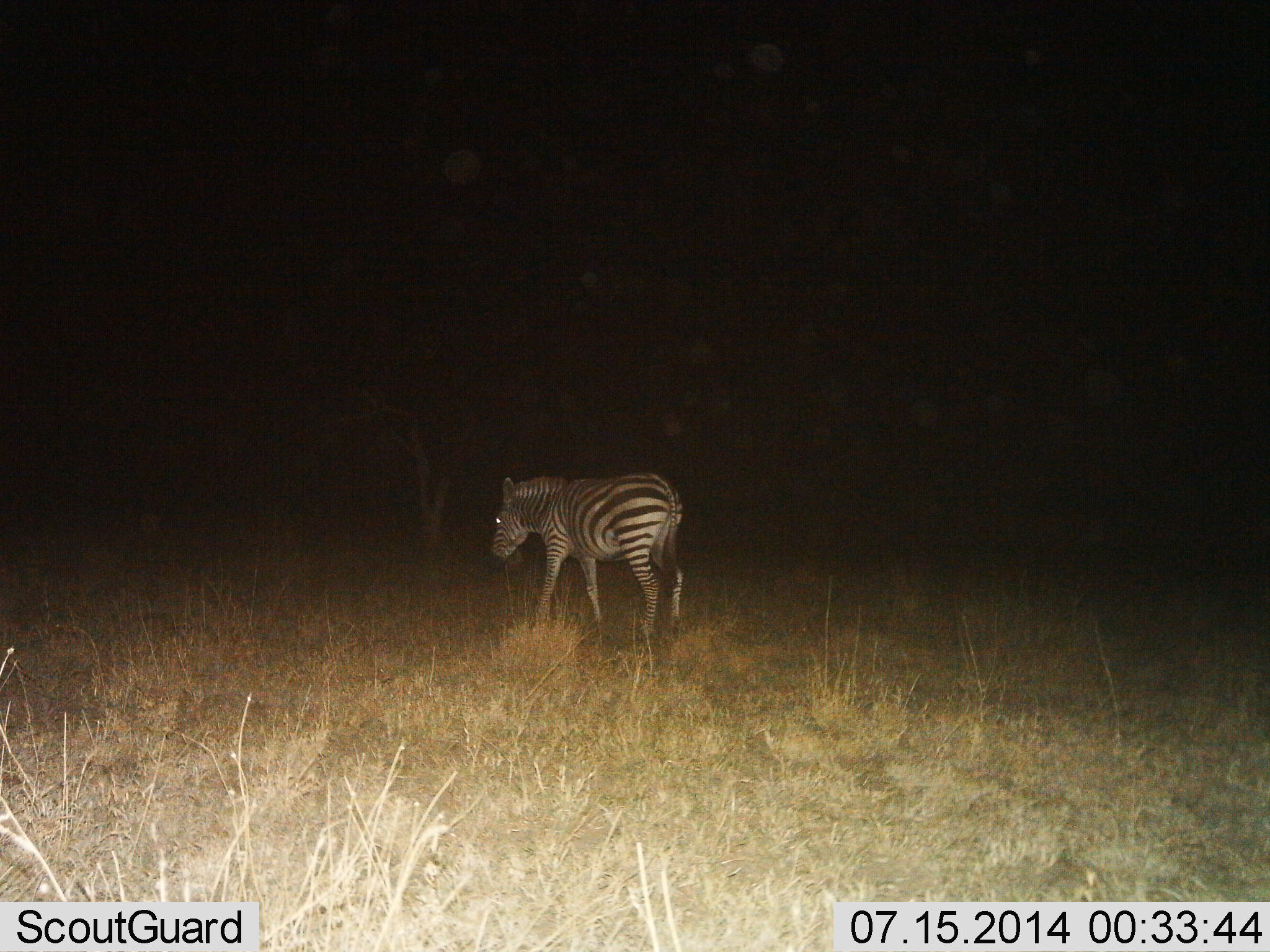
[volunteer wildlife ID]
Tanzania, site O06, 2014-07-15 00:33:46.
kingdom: Animalia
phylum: Chordata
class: Mammalia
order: Perissodactyla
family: Equidae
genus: Equus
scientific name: Equus quagga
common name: plains zebra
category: zebra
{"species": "zebra (plains zebra) (Equus quagga)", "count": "1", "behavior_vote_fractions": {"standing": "60%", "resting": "0%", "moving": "40%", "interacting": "0%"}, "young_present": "0%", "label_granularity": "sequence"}